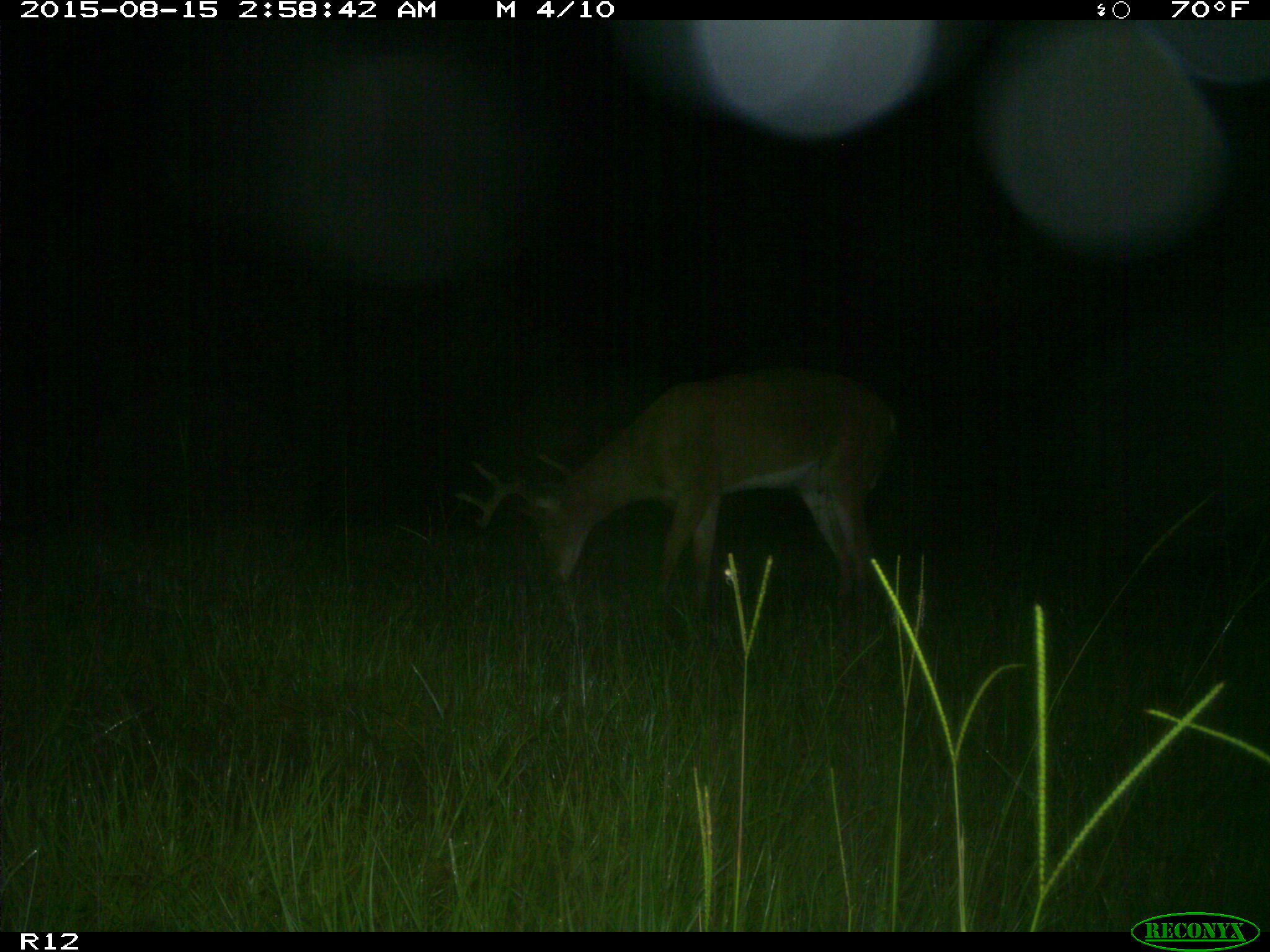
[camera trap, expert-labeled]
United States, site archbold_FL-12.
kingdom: Animalia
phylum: Chordata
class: Mammalia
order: Artiodactyla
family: Cervidae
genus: Odocoileus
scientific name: Odocoileus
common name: deer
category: unidentified deer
Unidentified deer (deer) (Odocoileus).